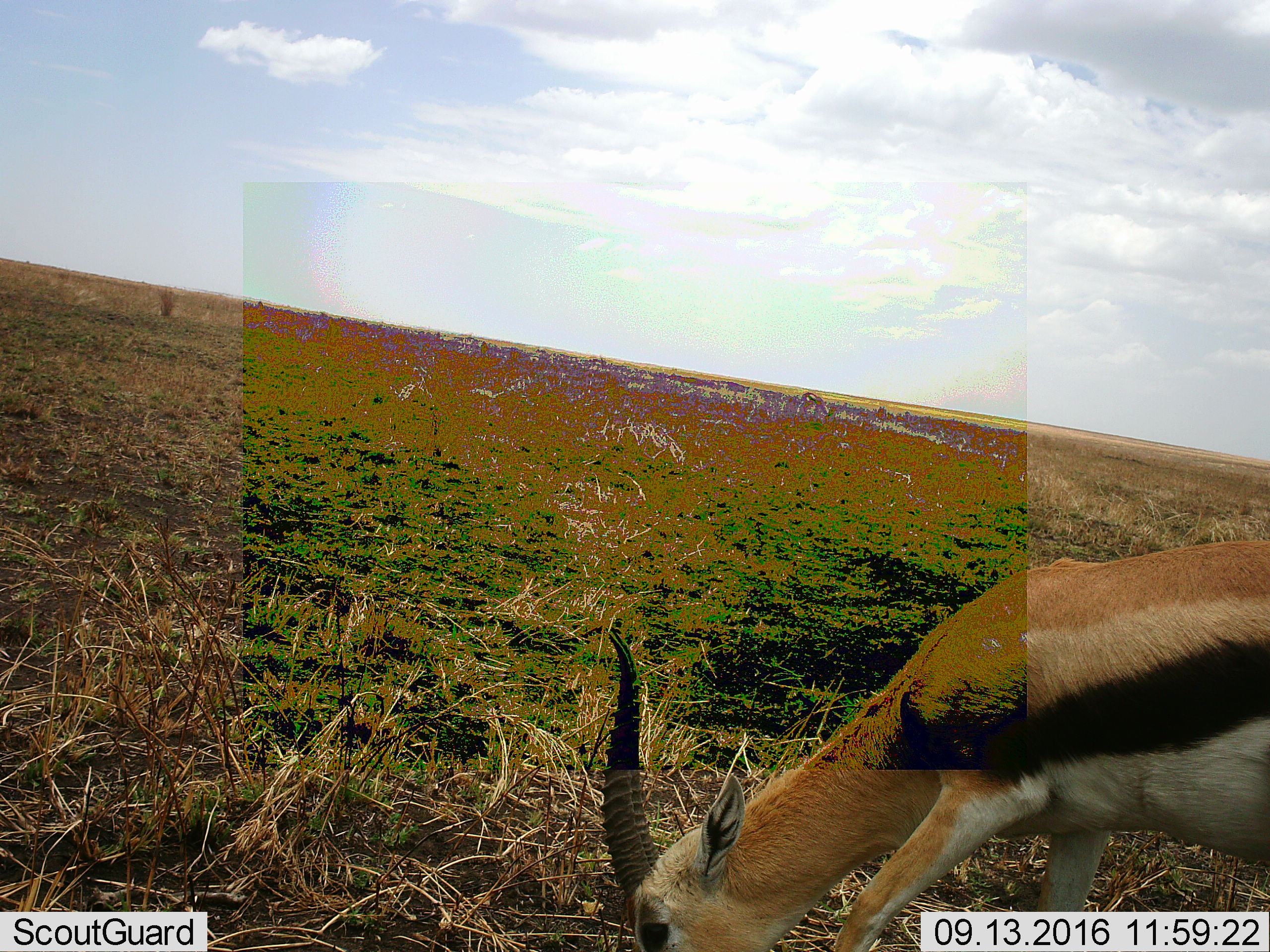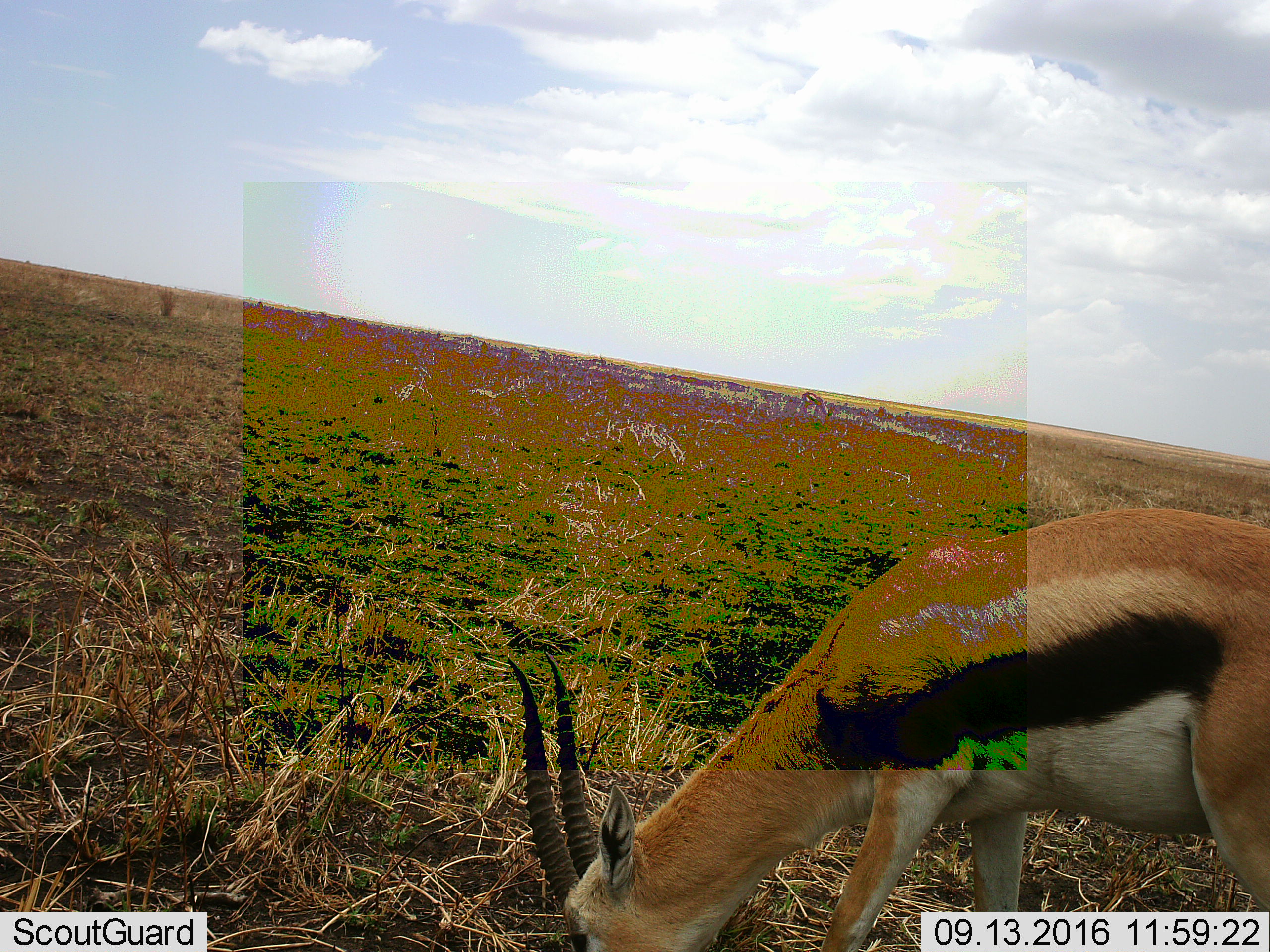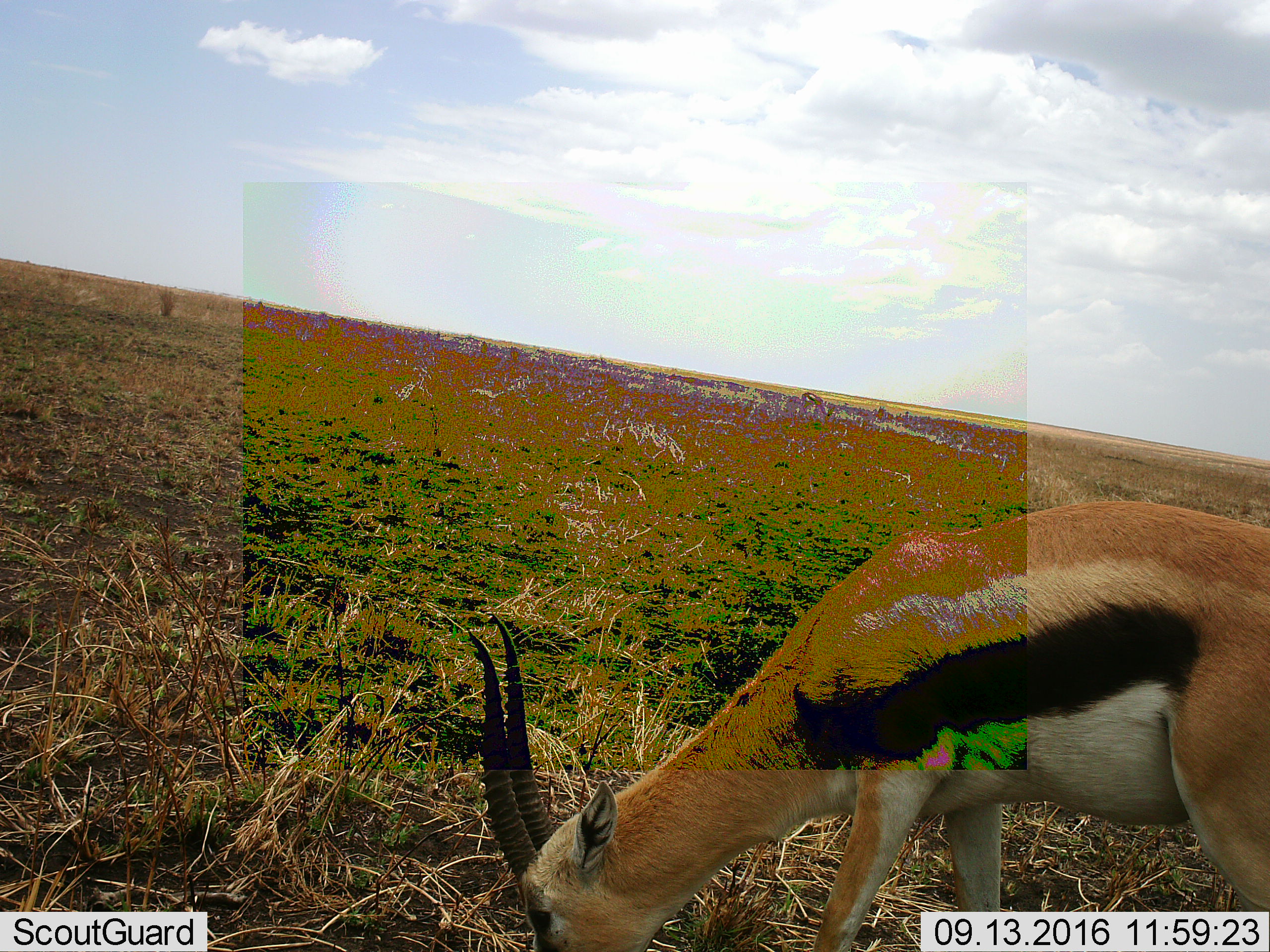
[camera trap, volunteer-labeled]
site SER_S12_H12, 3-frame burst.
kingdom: Animalia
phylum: Chordata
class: Mammalia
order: Artiodactyla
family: Bovidae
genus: Eudorcas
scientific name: Eudorcas thomsonii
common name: thomson's gazelle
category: gazellethomsons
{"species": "gazellethomsons (thomson's gazelle) (Eudorcas thomsonii)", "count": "1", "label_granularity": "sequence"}